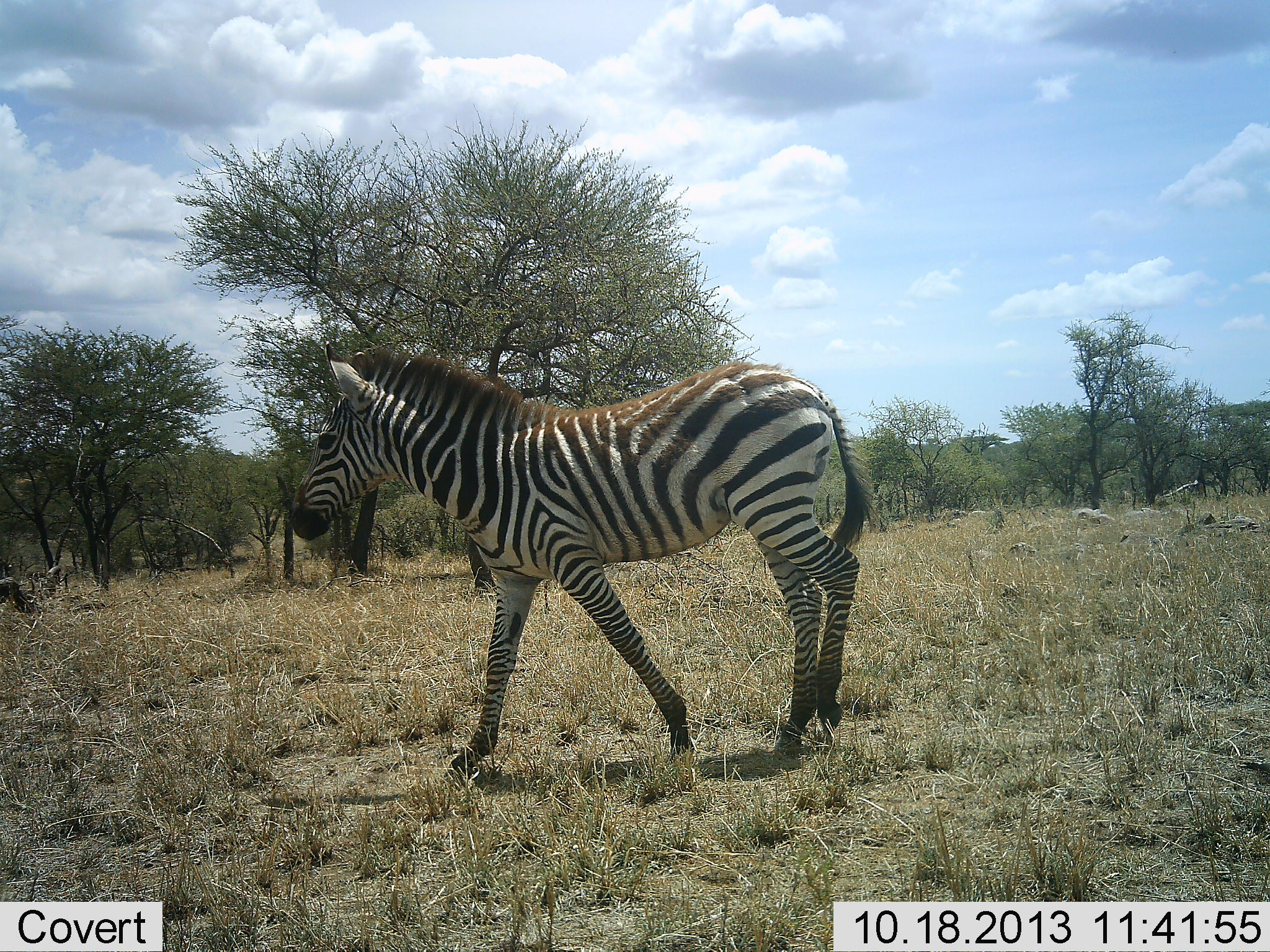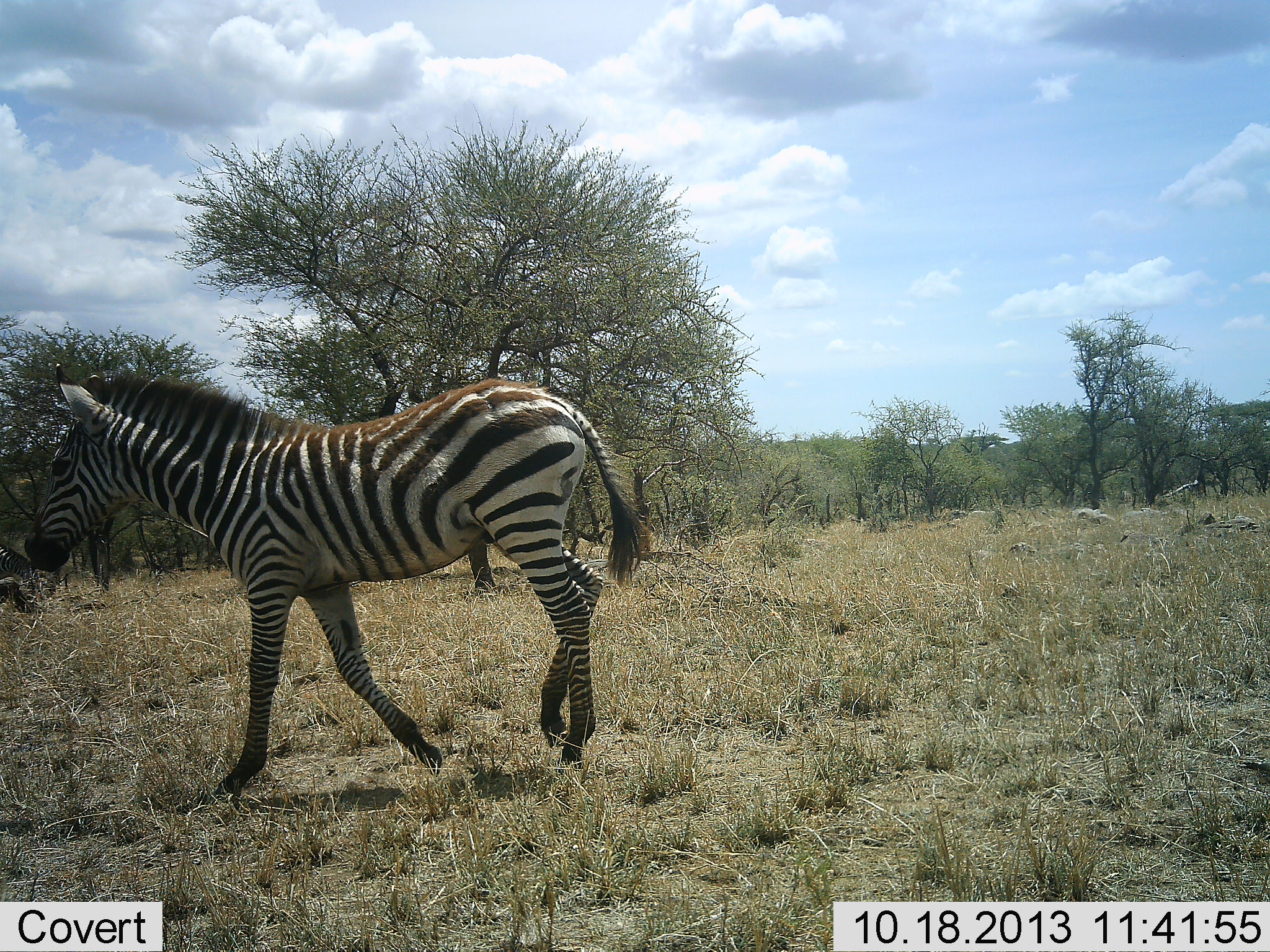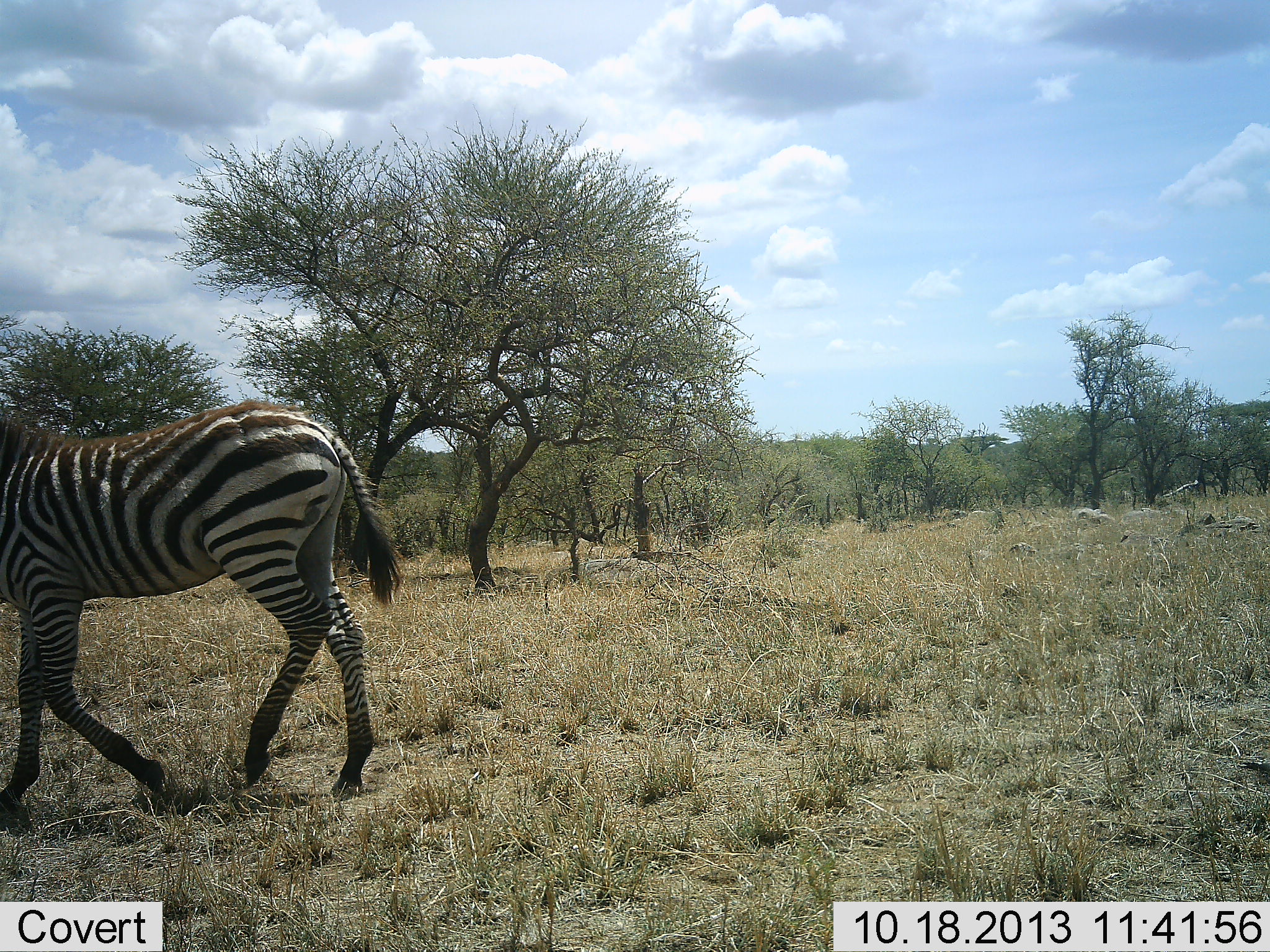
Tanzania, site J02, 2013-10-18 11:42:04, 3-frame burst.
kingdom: Animalia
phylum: Chordata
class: Mammalia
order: Perissodactyla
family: Equidae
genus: Equus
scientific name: Equus quagga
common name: plains zebra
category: zebra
Zebra (plains zebra) (Equus quagga), count 1. Behavior (volunteer vote fractions): standing 6%, resting 0%, moving 94%, interacting 0%. Young present (vote fraction): 6%. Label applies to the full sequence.